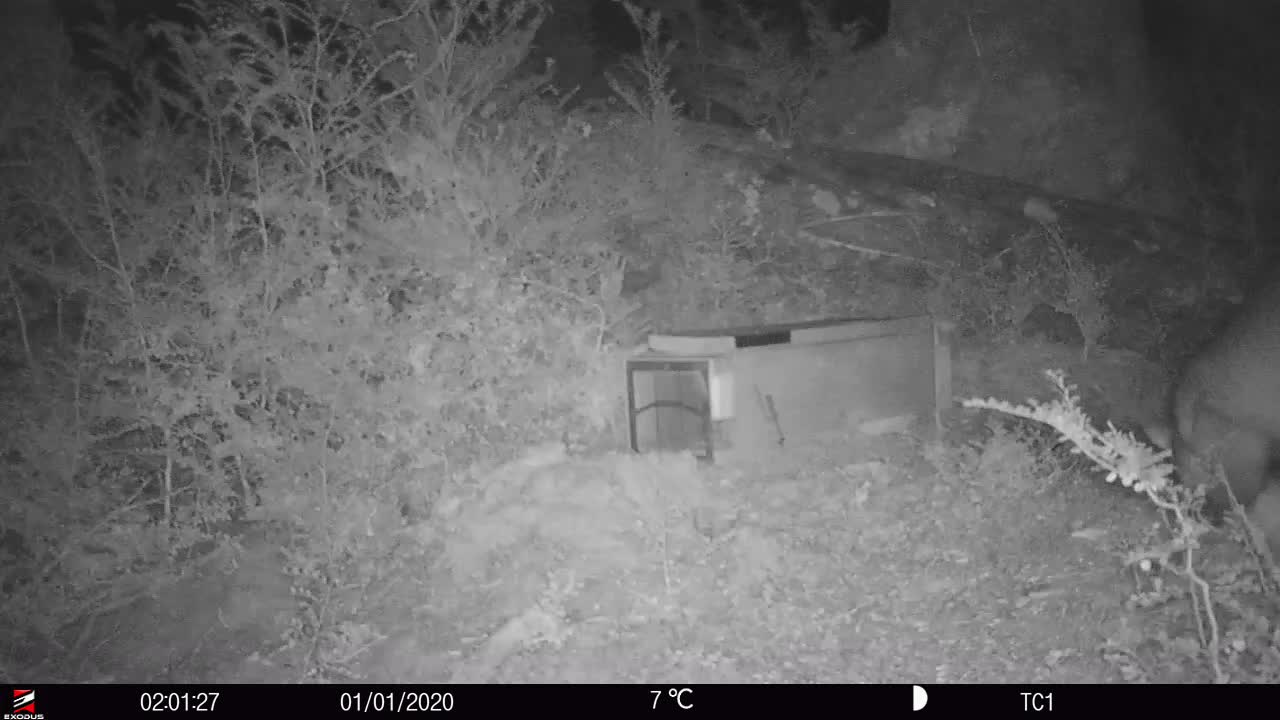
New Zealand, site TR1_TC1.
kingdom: Animalia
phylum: Chordata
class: Mammalia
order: Diprotodontia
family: Phalangeridae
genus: Trichosurus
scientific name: Trichosurus vulpecula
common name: common brushtail possum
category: possum